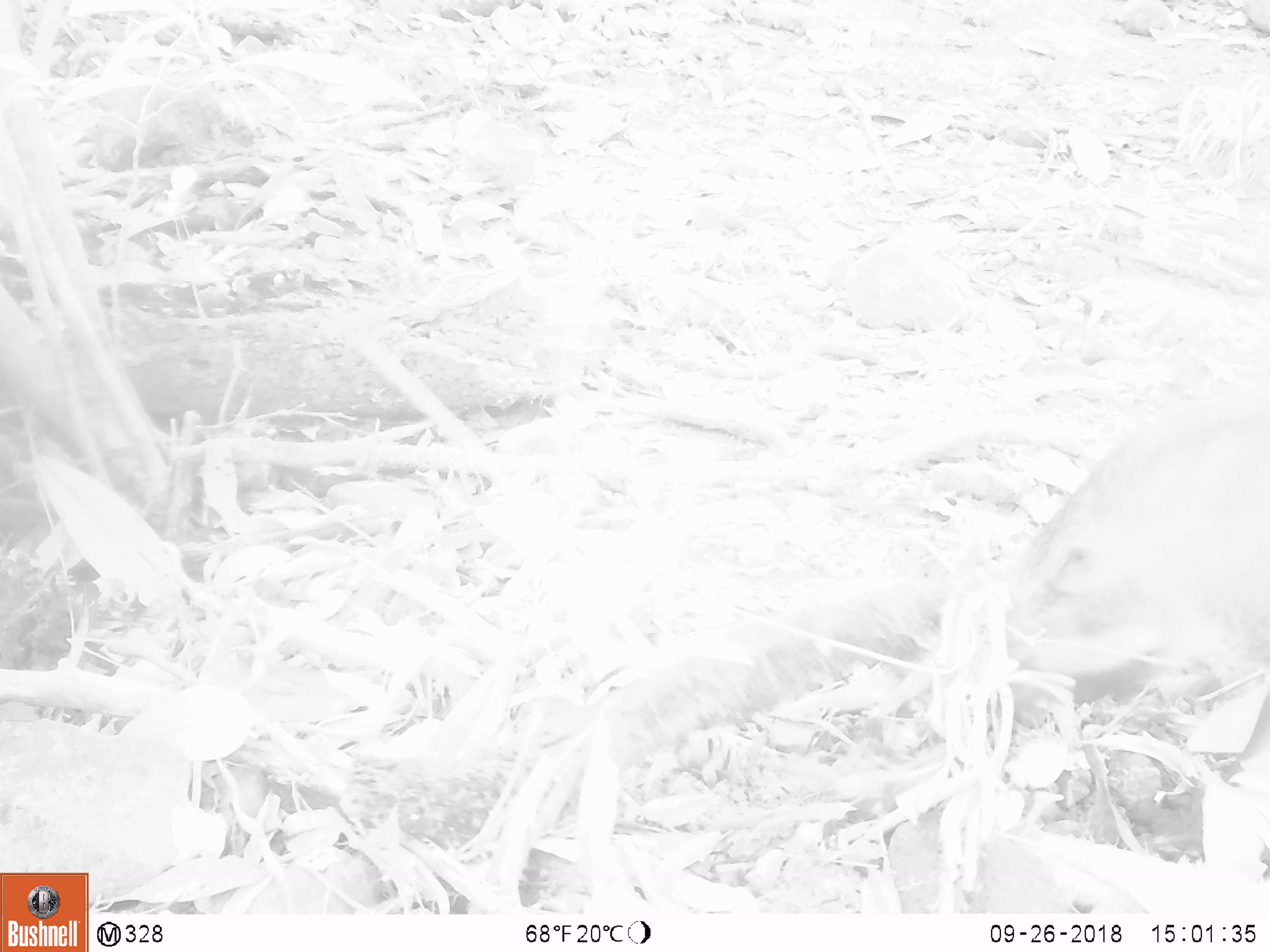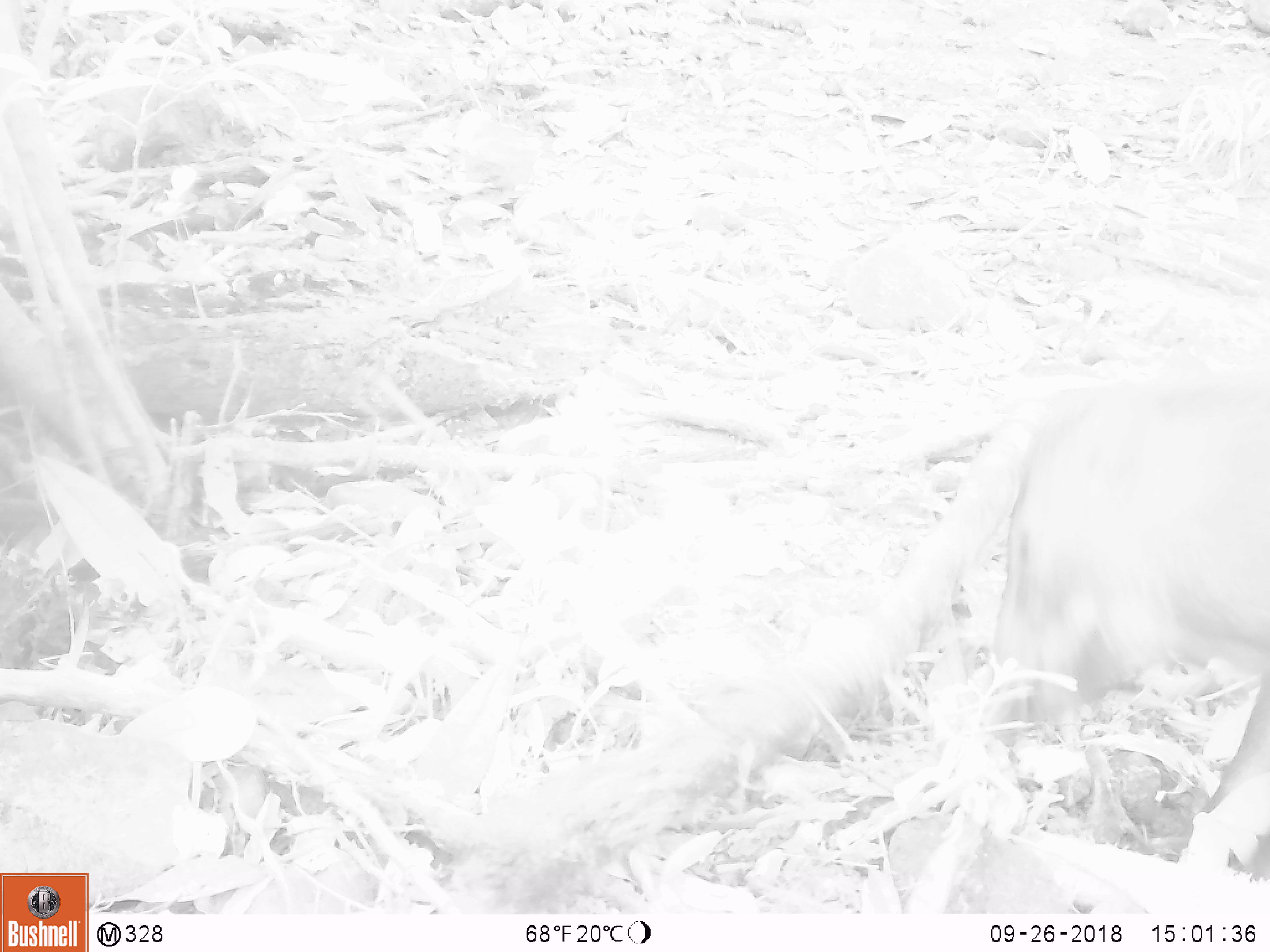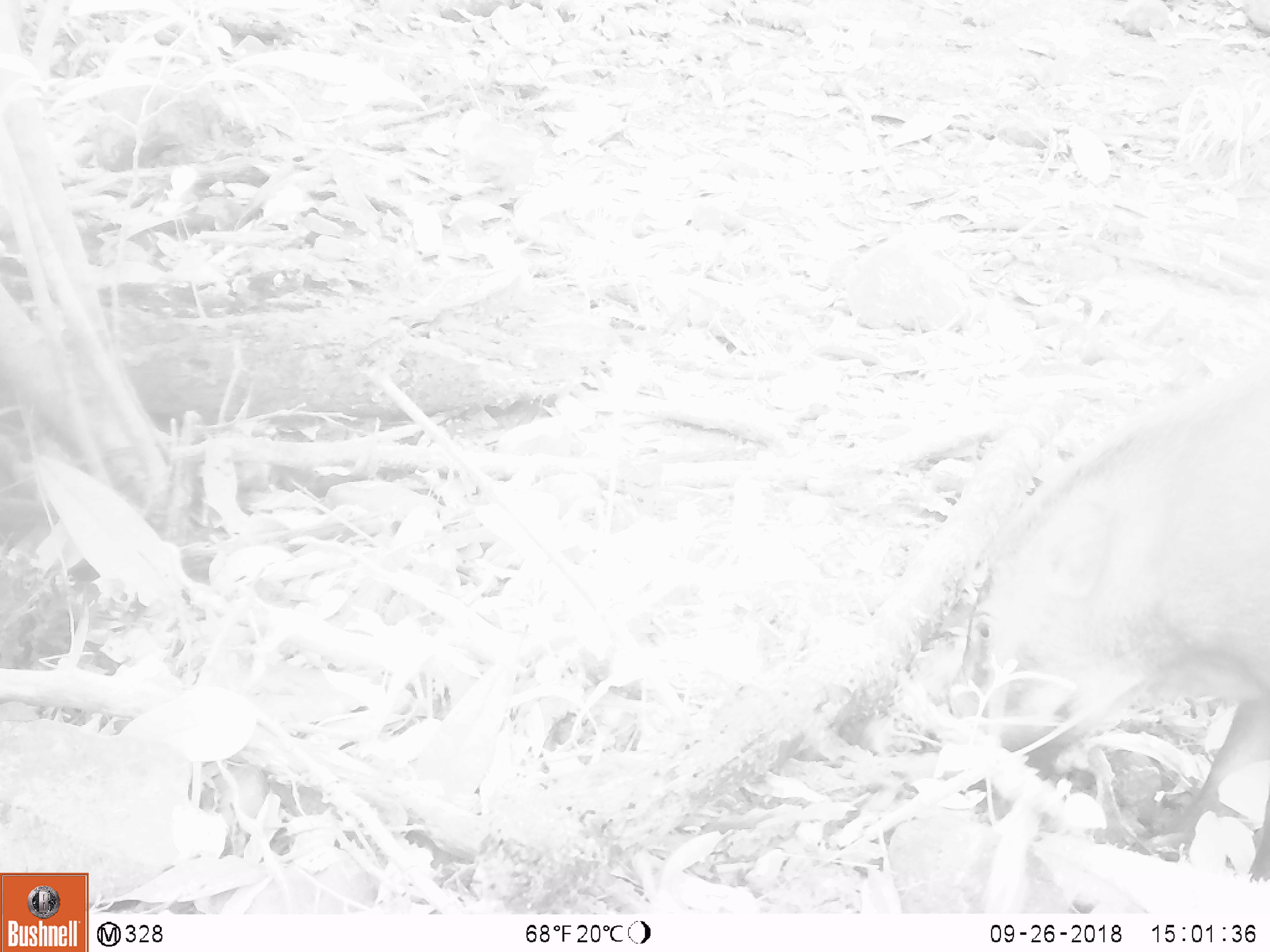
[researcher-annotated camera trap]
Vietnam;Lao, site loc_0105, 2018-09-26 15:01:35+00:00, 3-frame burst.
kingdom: Animalia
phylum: Chordata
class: Mammalia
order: Artiodactyla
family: Suidae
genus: Sus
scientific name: Sus scrofa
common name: eurasian wild pig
Eurasian wild pig (Sus scrofa). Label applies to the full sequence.